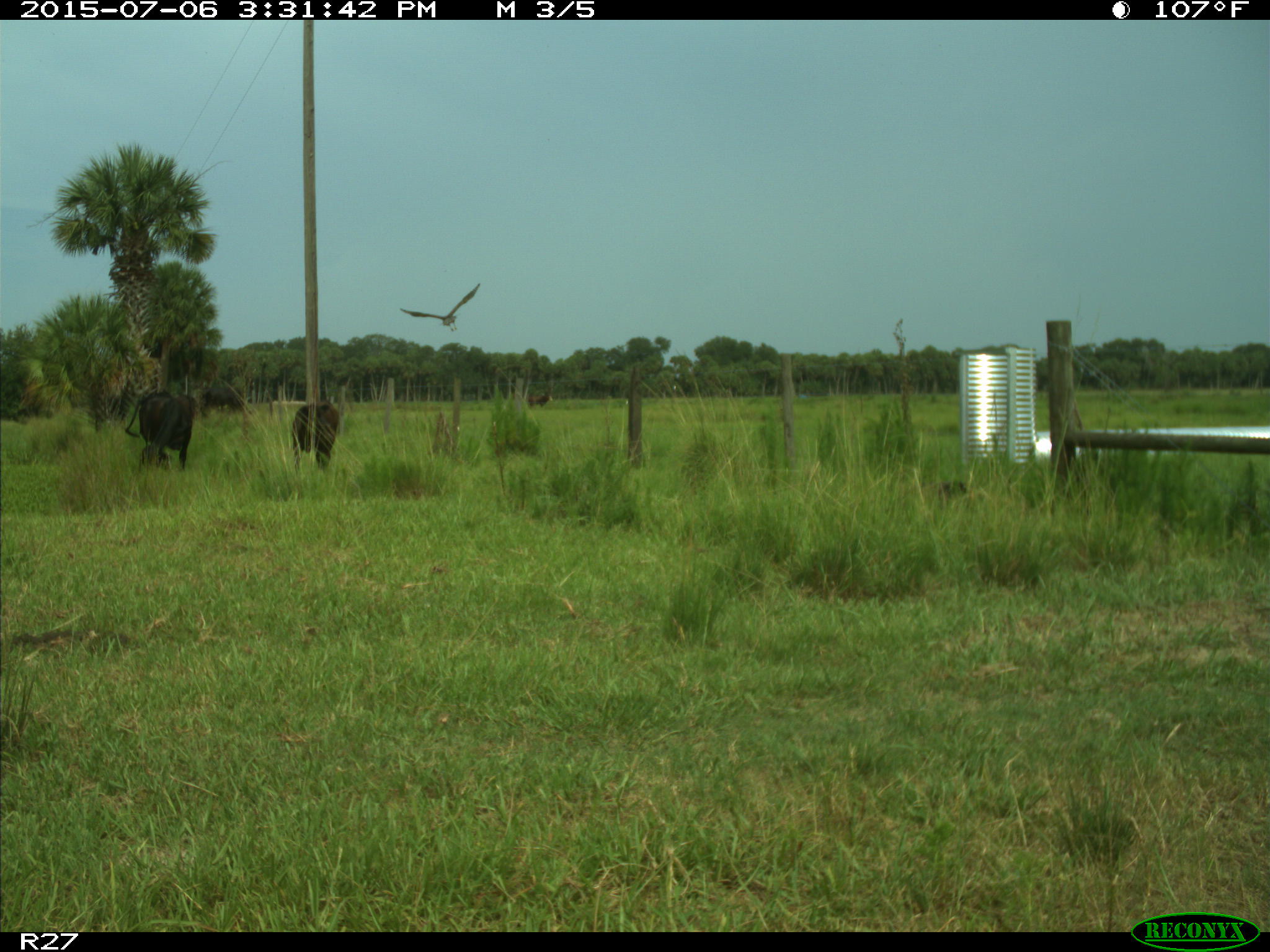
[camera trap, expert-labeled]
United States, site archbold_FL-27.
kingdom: Animalia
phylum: Chordata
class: Mammalia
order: Artiodactyla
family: Bovidae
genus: Bos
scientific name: Bos taurus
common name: domestic cow